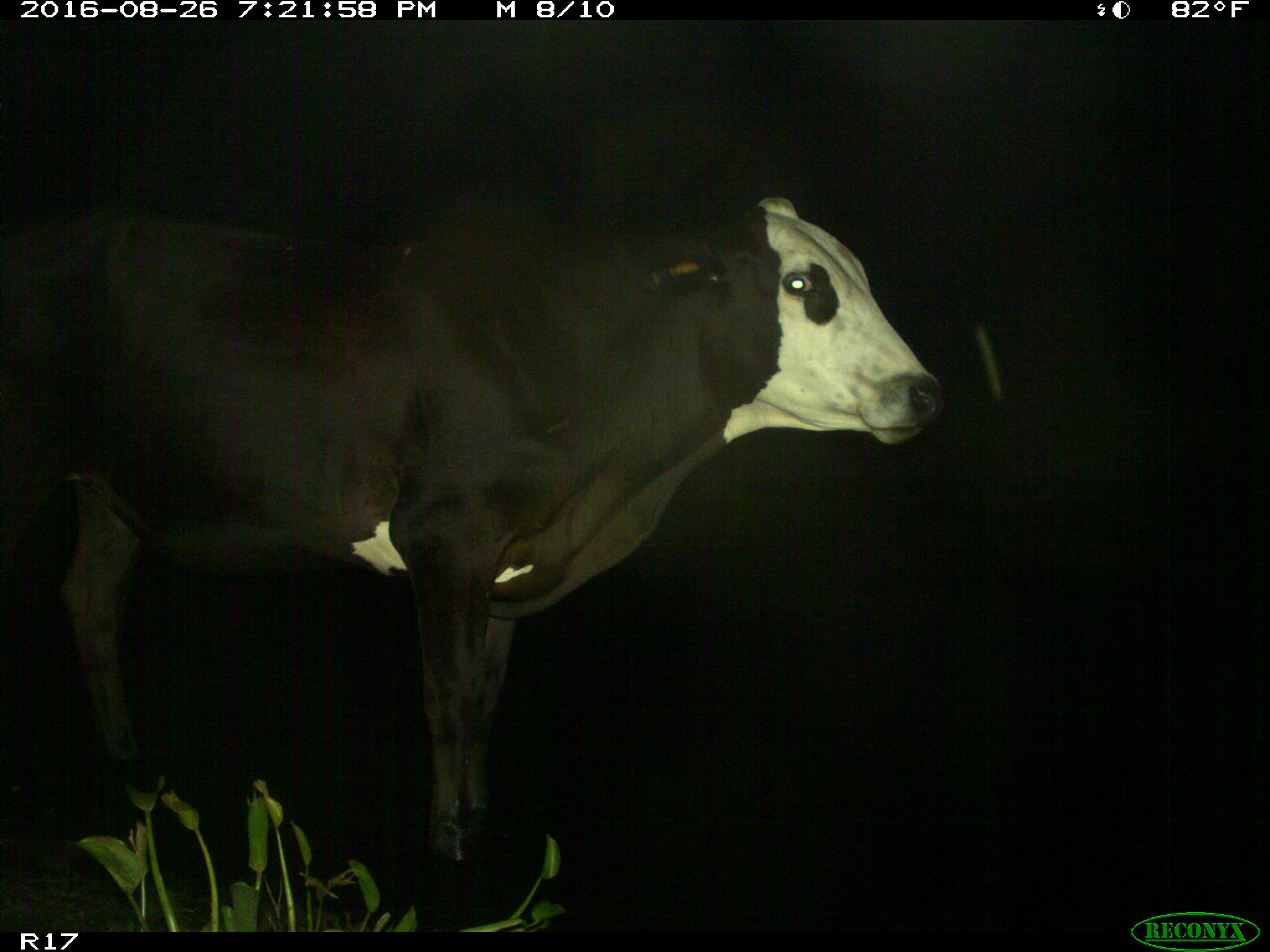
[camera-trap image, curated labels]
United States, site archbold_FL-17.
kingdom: Animalia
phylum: Chordata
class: Mammalia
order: Artiodactyla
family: Bovidae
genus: Bos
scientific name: Bos taurus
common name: domestic cow